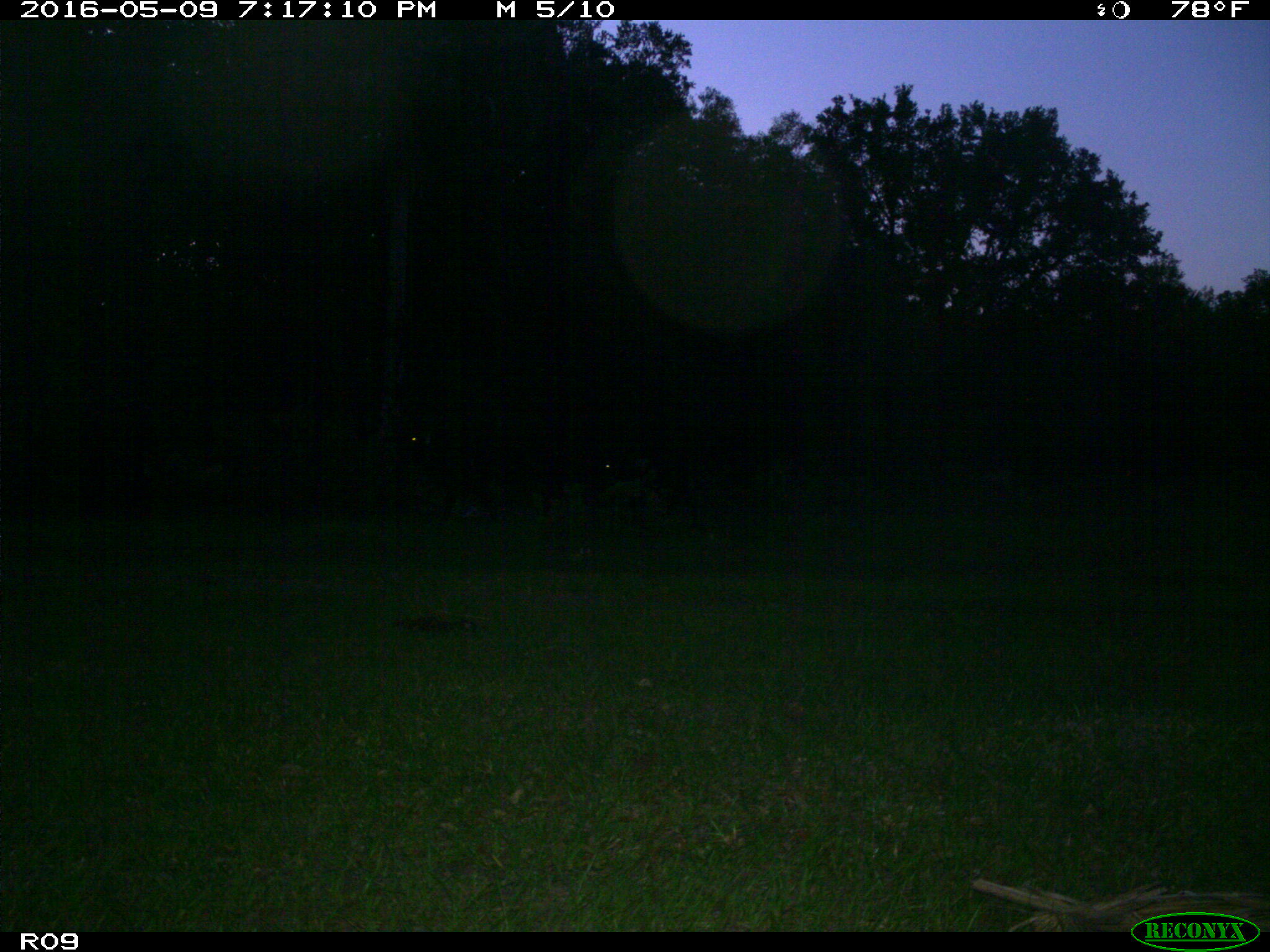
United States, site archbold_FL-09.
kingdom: Animalia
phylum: Chordata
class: Mammalia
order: Artiodactyla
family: Bovidae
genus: Bos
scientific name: Bos taurus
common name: domestic cow